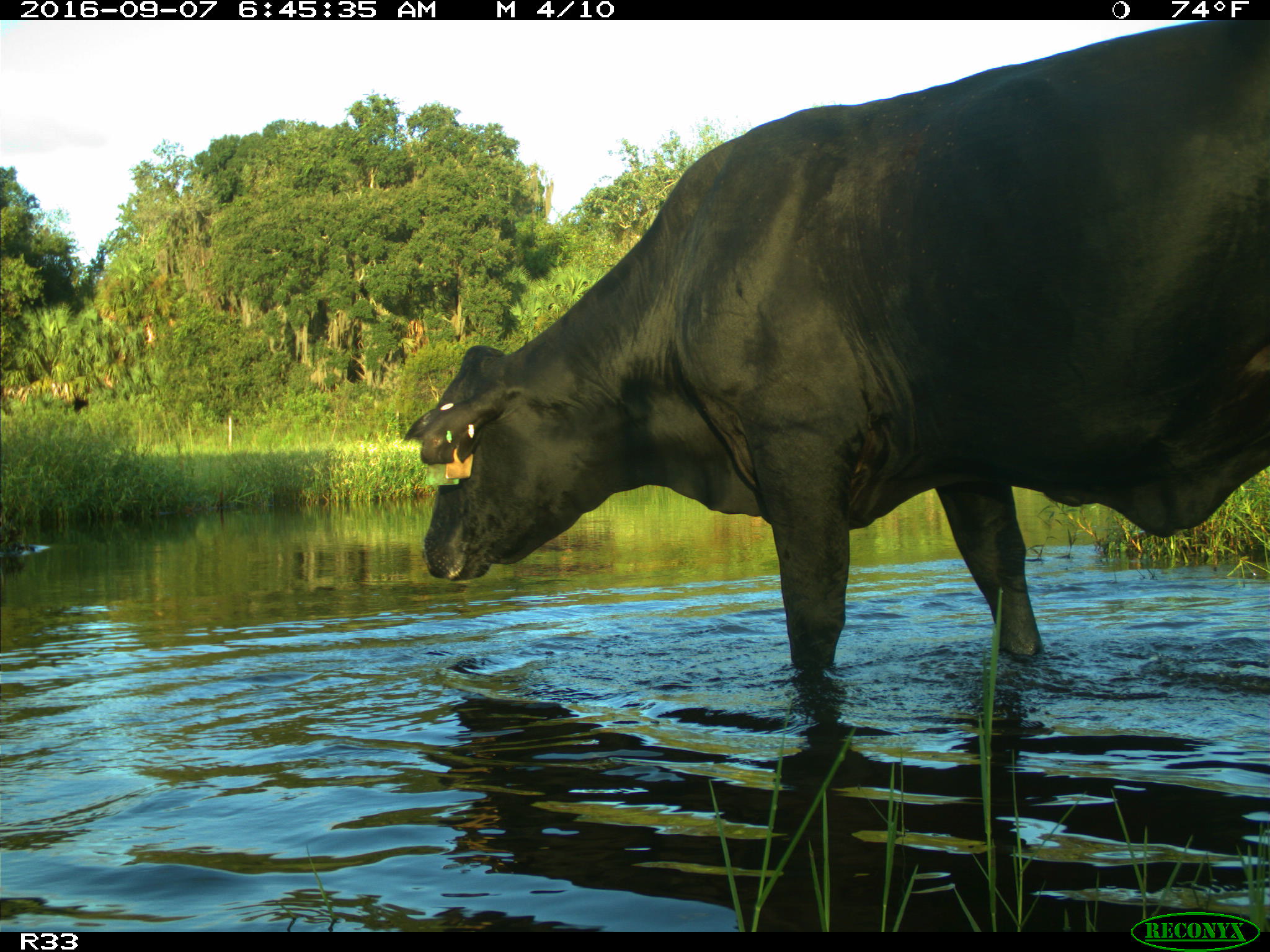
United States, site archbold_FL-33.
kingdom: Animalia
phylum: Chordata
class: Mammalia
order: Artiodactyla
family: Bovidae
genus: Bos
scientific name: Bos taurus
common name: domestic cow